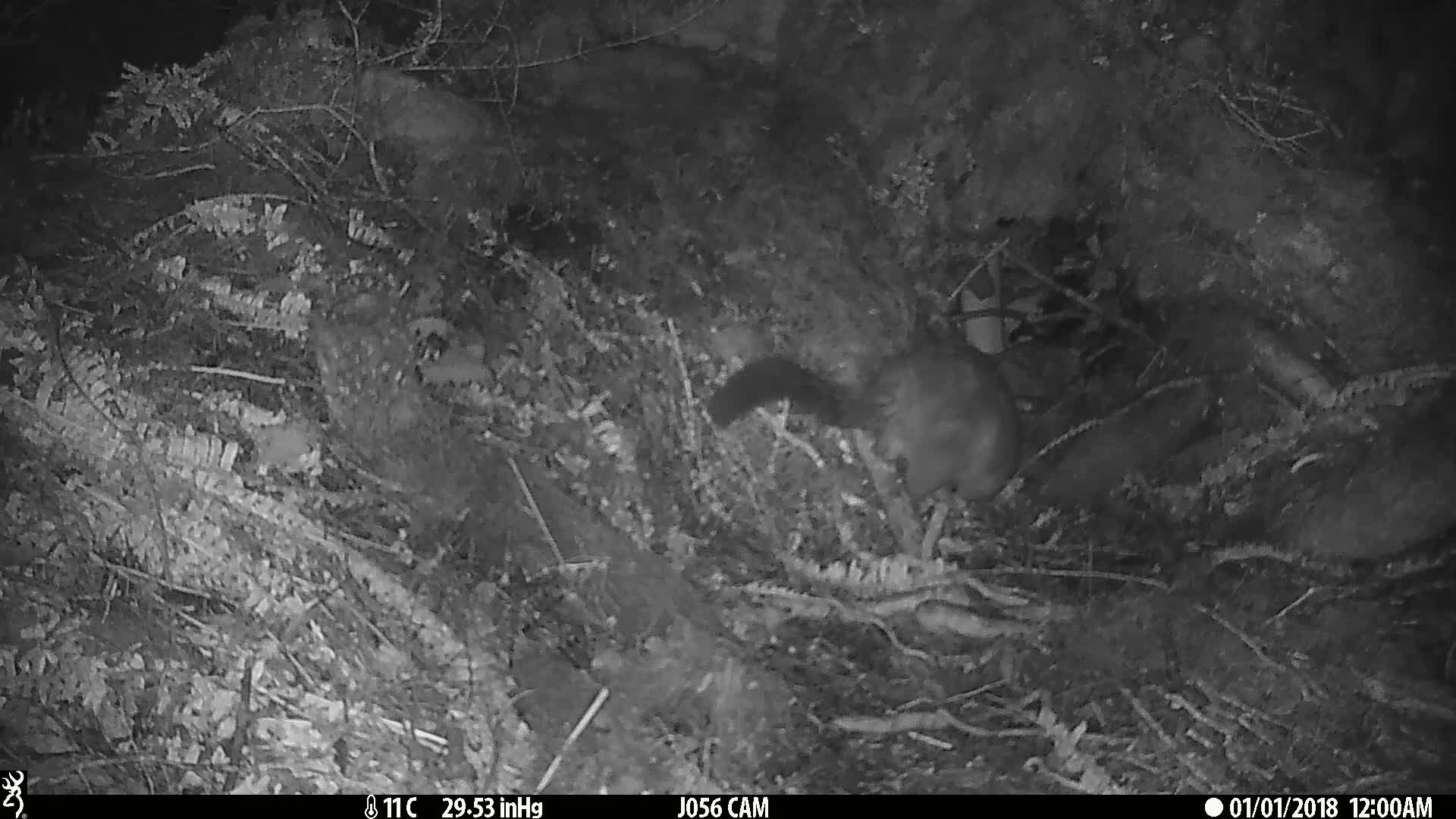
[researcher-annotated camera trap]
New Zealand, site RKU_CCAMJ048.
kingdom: Animalia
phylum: Chordata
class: Mammalia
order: Diprotodontia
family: Phalangeridae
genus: Trichosurus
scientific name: Trichosurus vulpecula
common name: common brushtail possum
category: possum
Possum (common brushtail possum) (Trichosurus vulpecula).